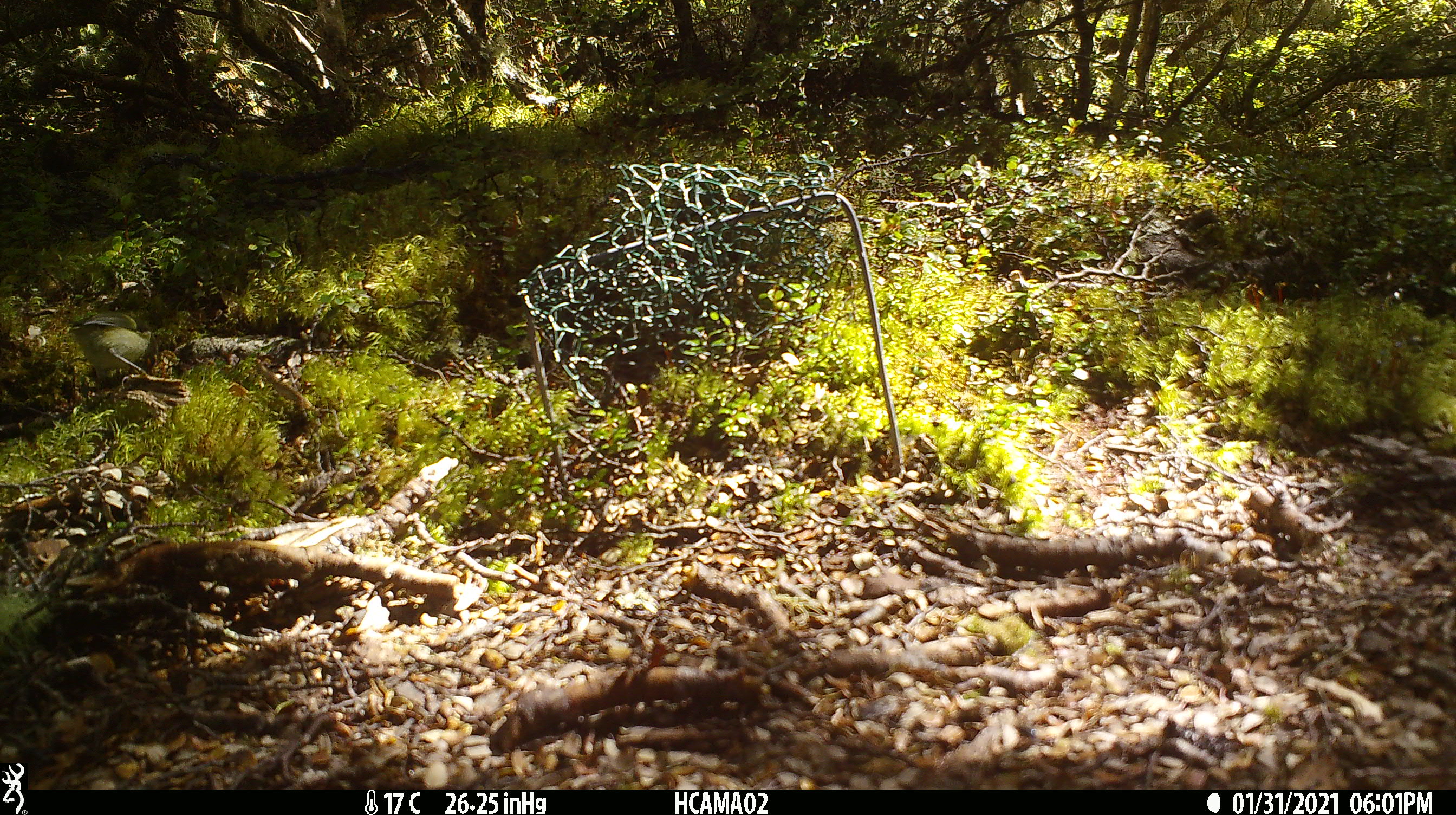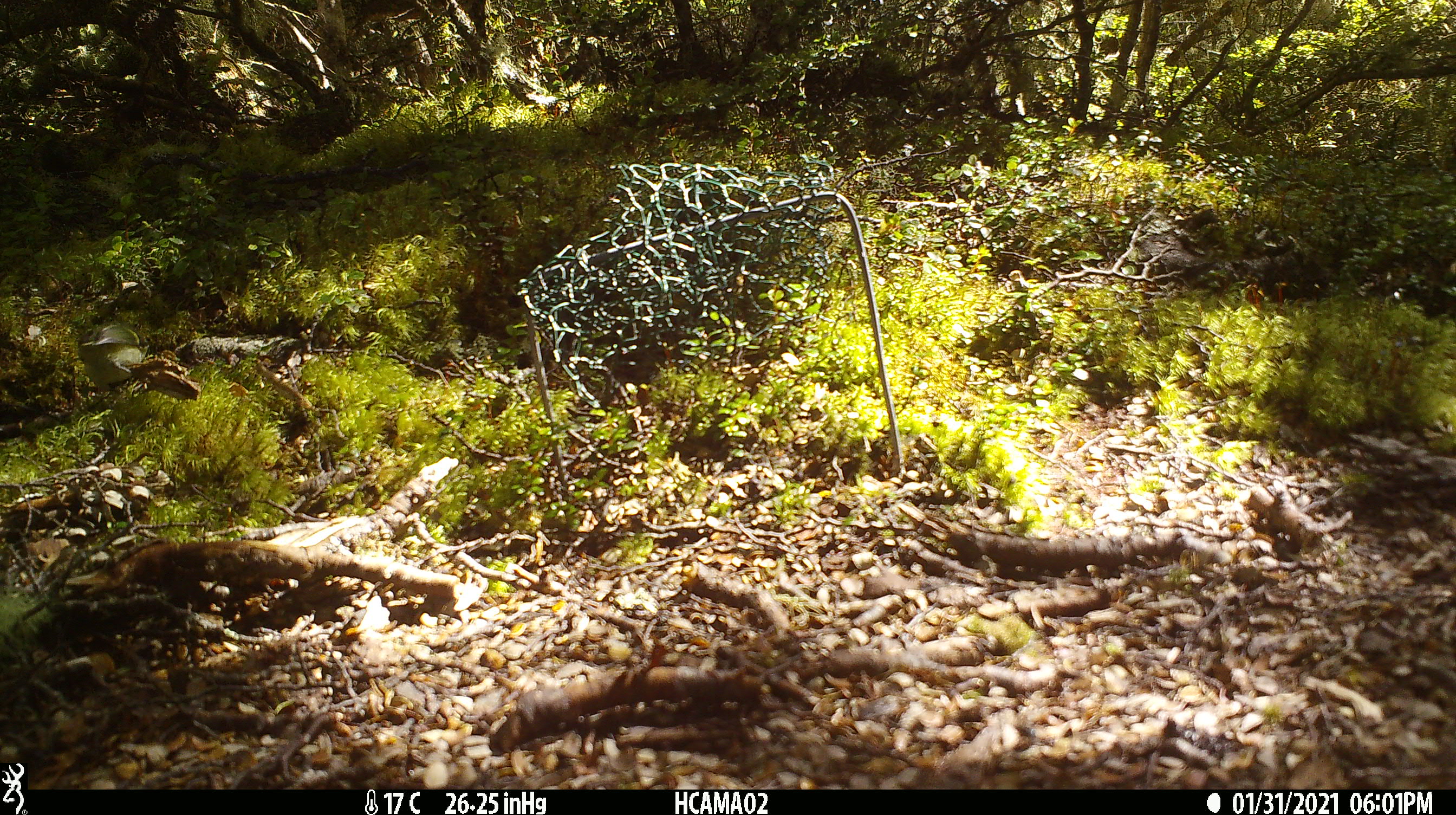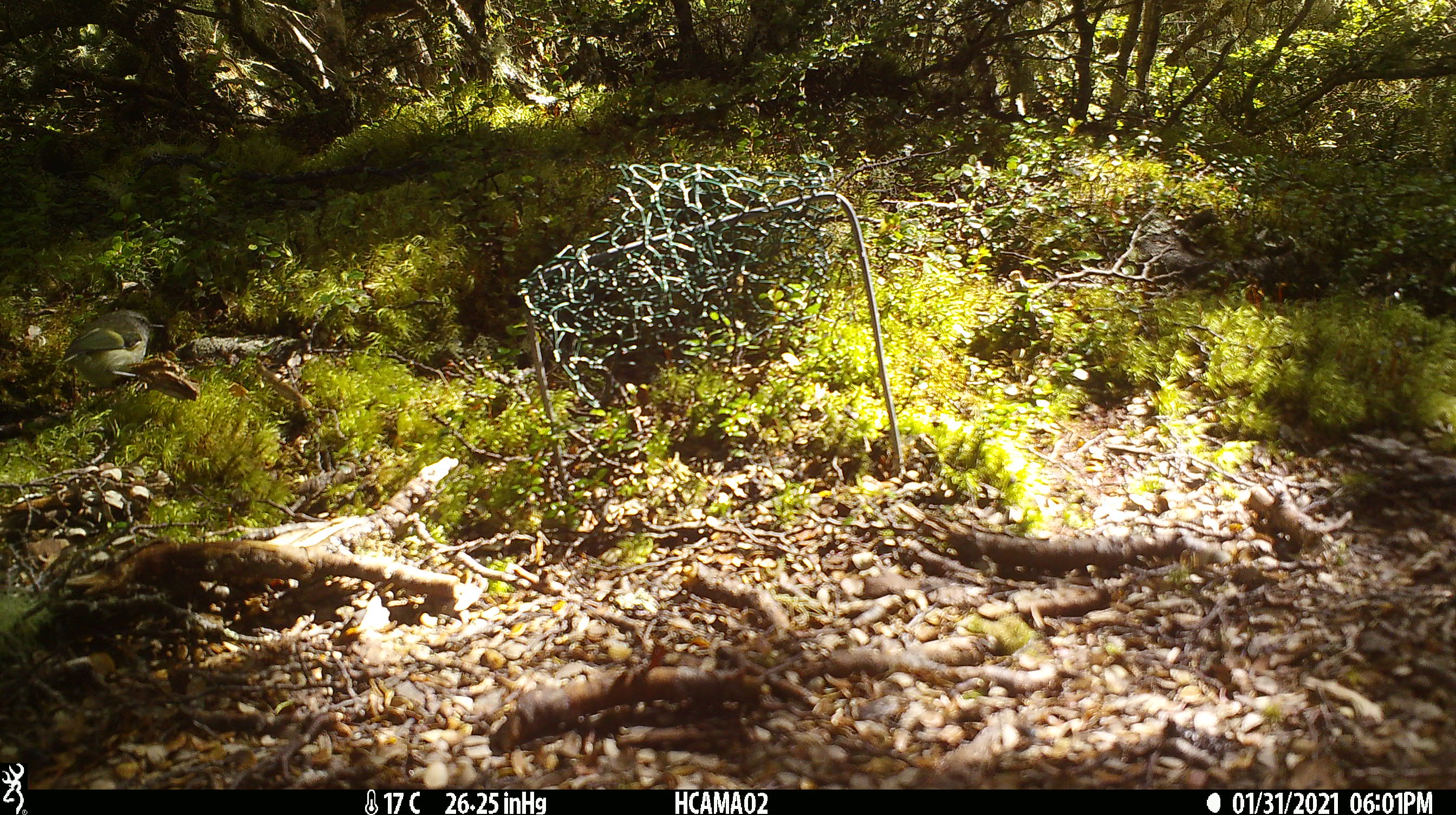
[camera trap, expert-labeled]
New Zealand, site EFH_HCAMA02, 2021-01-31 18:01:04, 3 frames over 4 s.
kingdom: Animalia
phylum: Chordata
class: Aves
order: Passeriformes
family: Acanthisittidae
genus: Acanthisitta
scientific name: Acanthisitta chloris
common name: rifleman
Rifleman (Acanthisitta chloris).